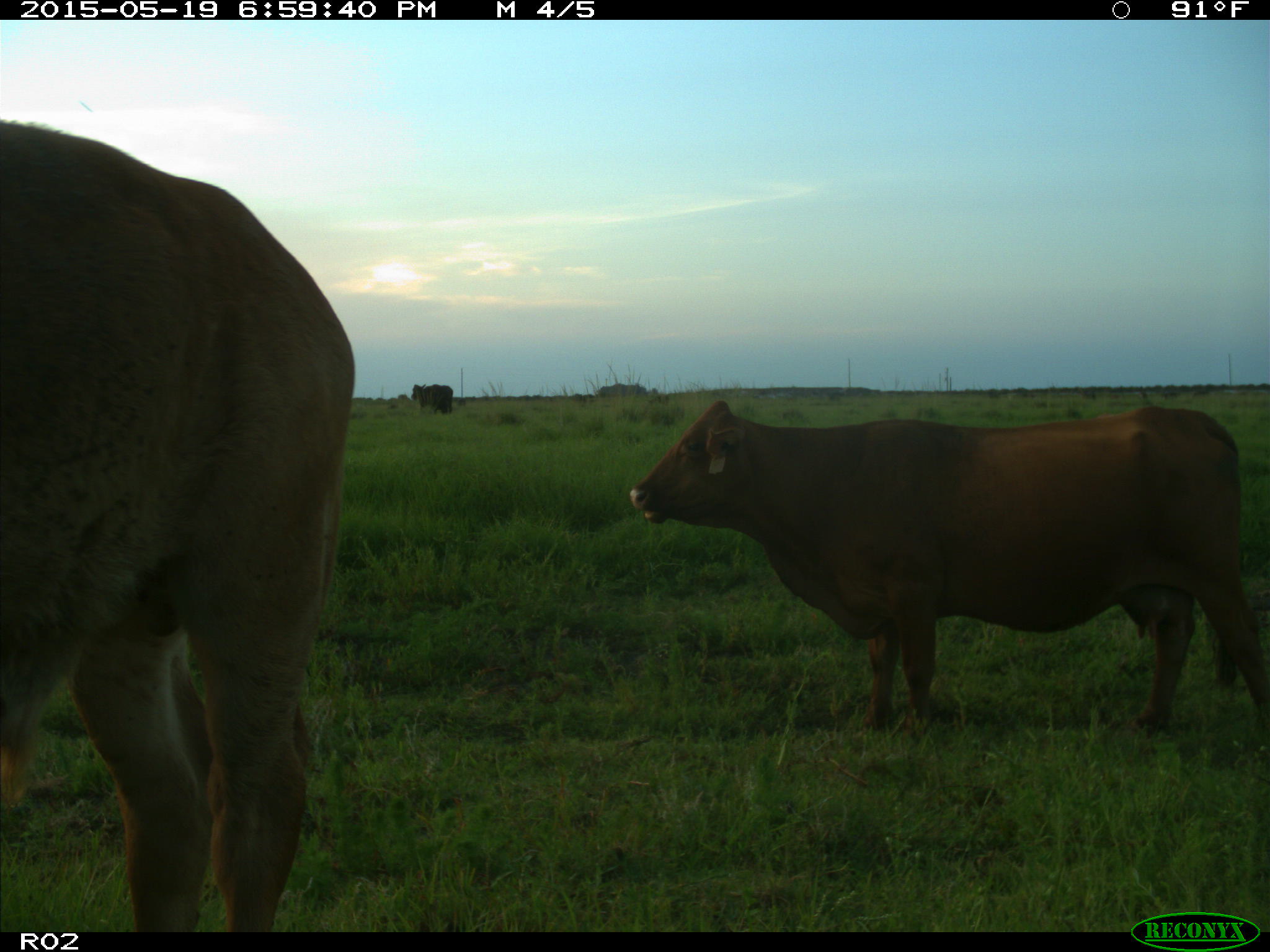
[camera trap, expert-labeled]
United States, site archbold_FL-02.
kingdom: Animalia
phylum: Chordata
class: Mammalia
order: Artiodactyla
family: Bovidae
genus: Bos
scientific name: Bos taurus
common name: domestic cow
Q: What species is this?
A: Bos taurus (domestic cow).